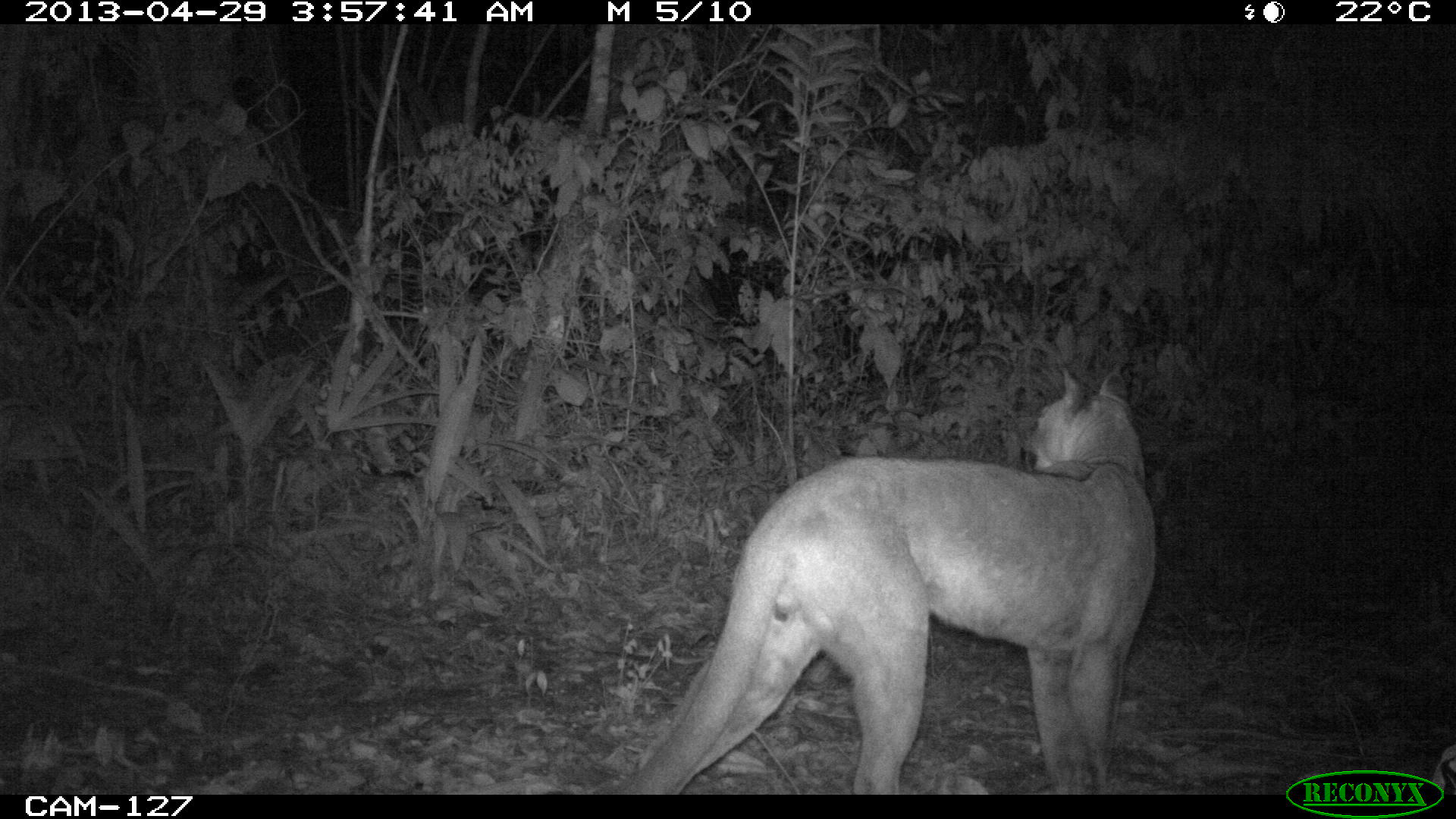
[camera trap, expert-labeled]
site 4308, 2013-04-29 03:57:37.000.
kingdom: Animalia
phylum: Chordata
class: Mammalia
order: Carnivora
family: Felidae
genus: Puma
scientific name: Puma concolor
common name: mountain lion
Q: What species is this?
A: Puma concolor (mountain lion).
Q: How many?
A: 1.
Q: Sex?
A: Male.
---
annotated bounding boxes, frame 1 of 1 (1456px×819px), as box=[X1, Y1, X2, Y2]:
puma concolor: box=[610, 364, 1153, 794]